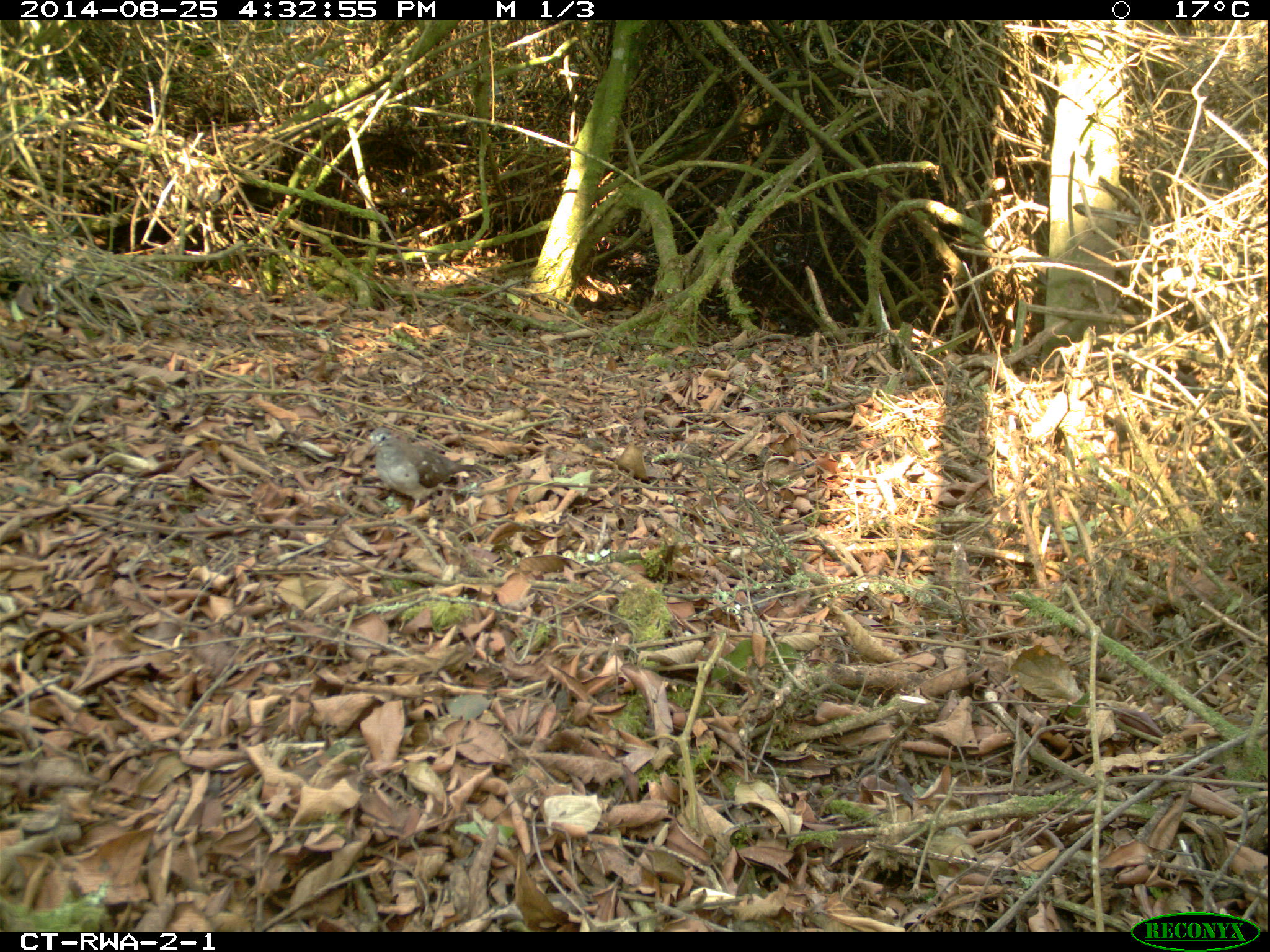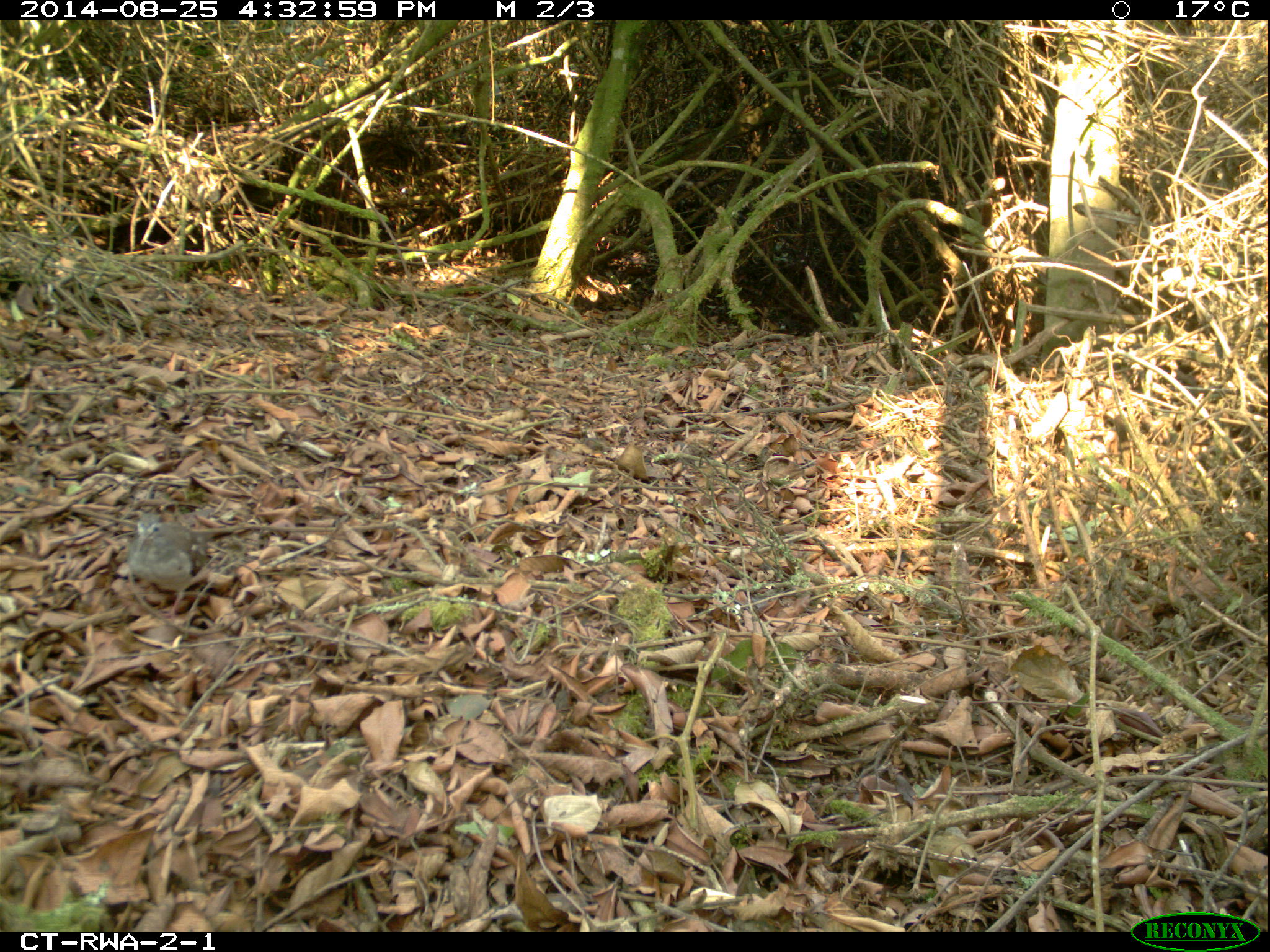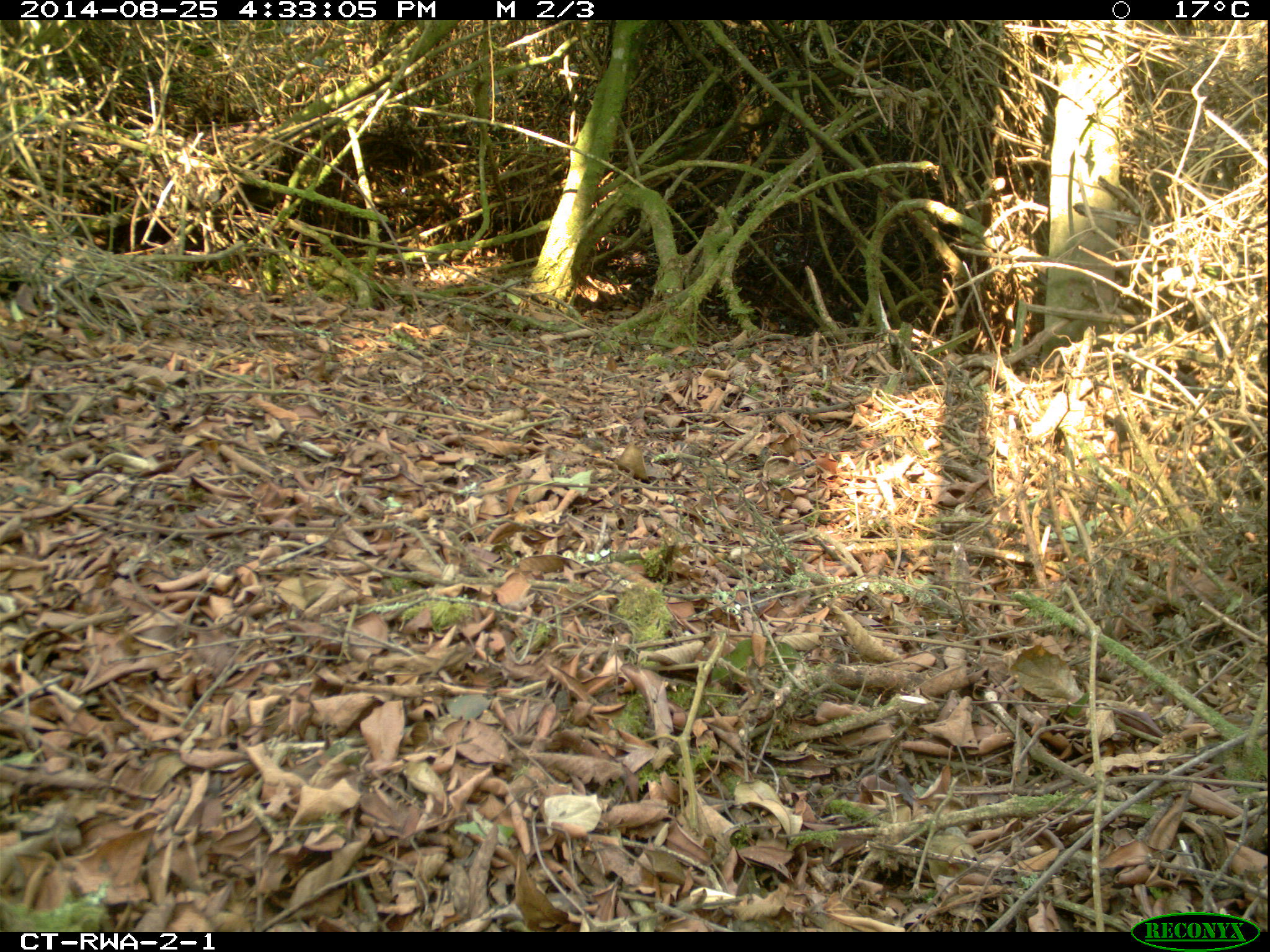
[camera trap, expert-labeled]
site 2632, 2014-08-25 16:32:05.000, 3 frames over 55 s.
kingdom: Animalia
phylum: Chordata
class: Aves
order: Columbiformes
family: Columbidae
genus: Turtur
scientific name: Turtur tympanistria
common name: tambourine dove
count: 1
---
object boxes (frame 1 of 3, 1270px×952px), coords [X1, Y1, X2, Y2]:
turtur tympanistria: [365, 424, 487, 516]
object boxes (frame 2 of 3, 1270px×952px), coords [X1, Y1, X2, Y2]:
turtur tympanistria: [124, 514, 206, 618]